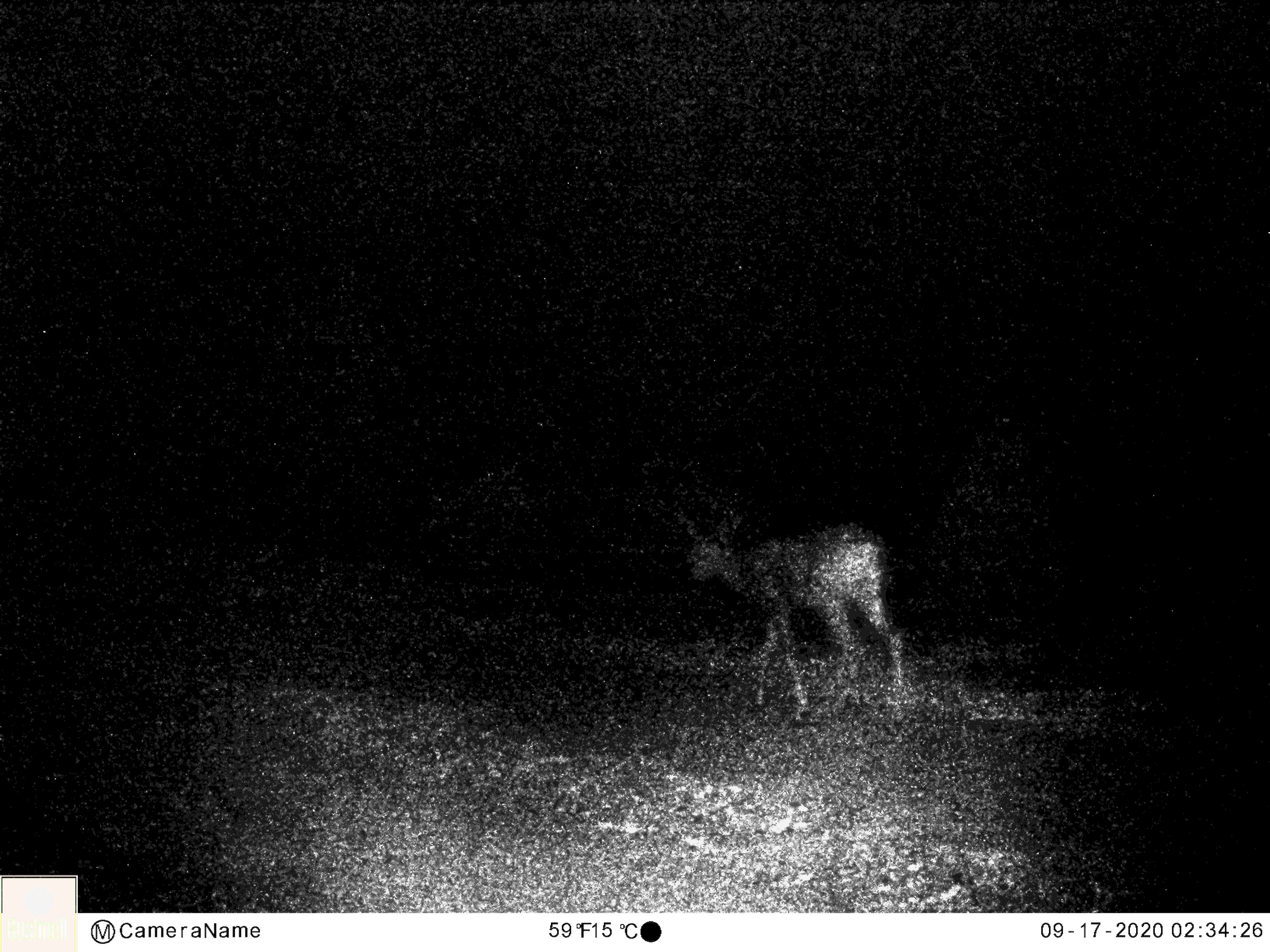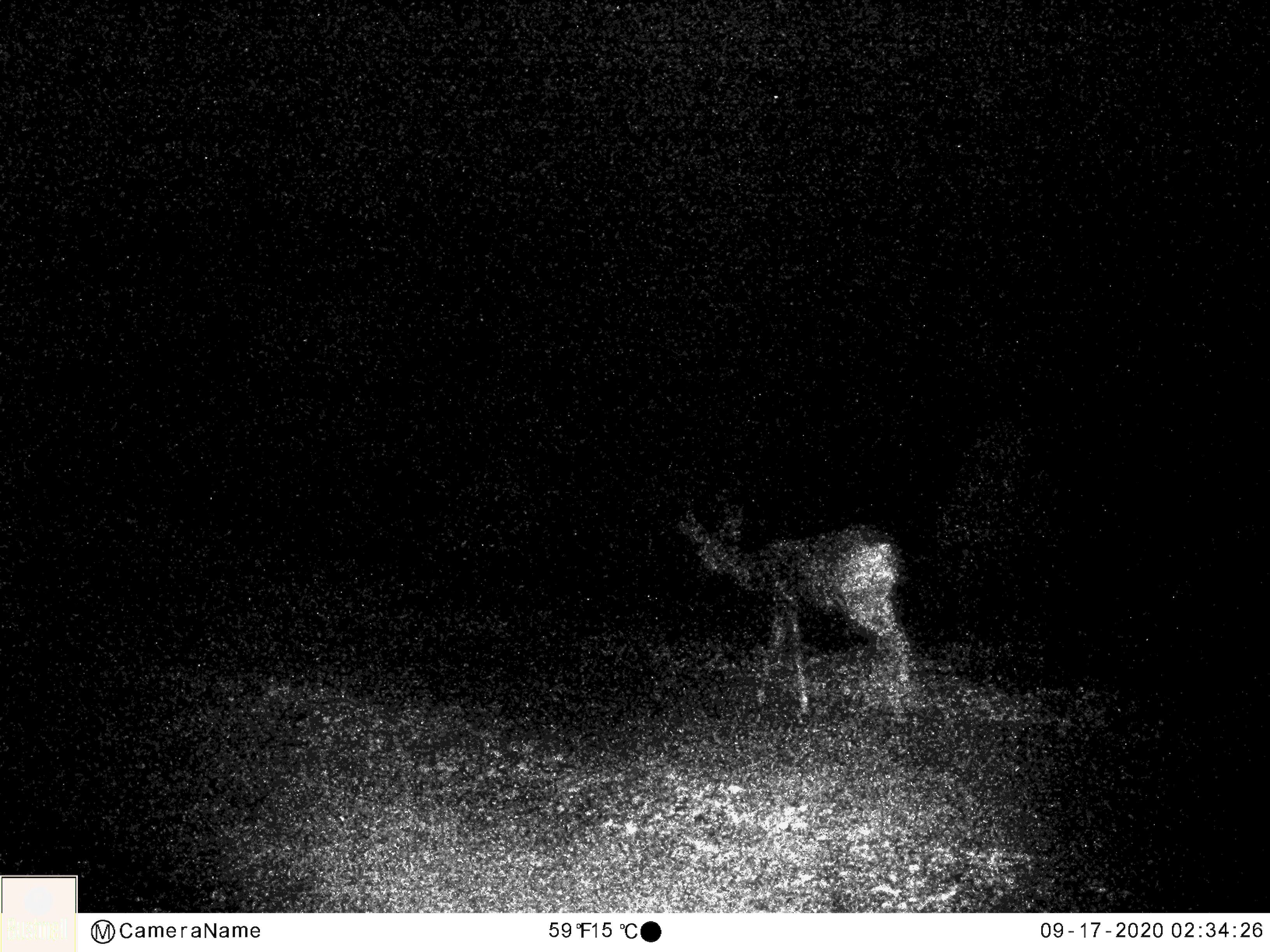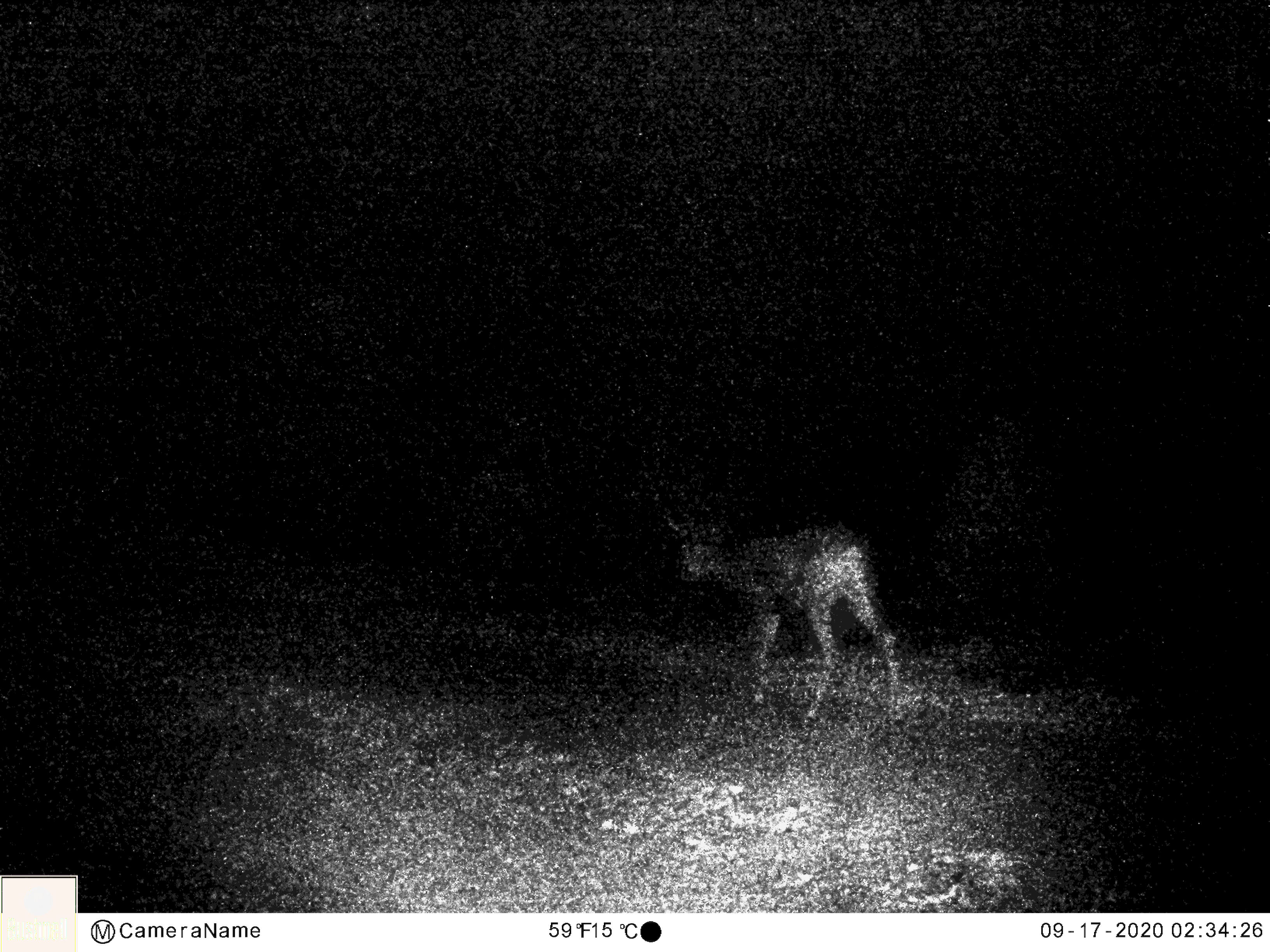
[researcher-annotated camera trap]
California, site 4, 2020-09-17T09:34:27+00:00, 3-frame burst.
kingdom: Animalia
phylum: Chordata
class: Mammalia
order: Artiodactyla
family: Cervidae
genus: Odocoileus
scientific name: Odocoileus hemionus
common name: mule deer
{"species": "mule deer (Odocoileus hemionus)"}